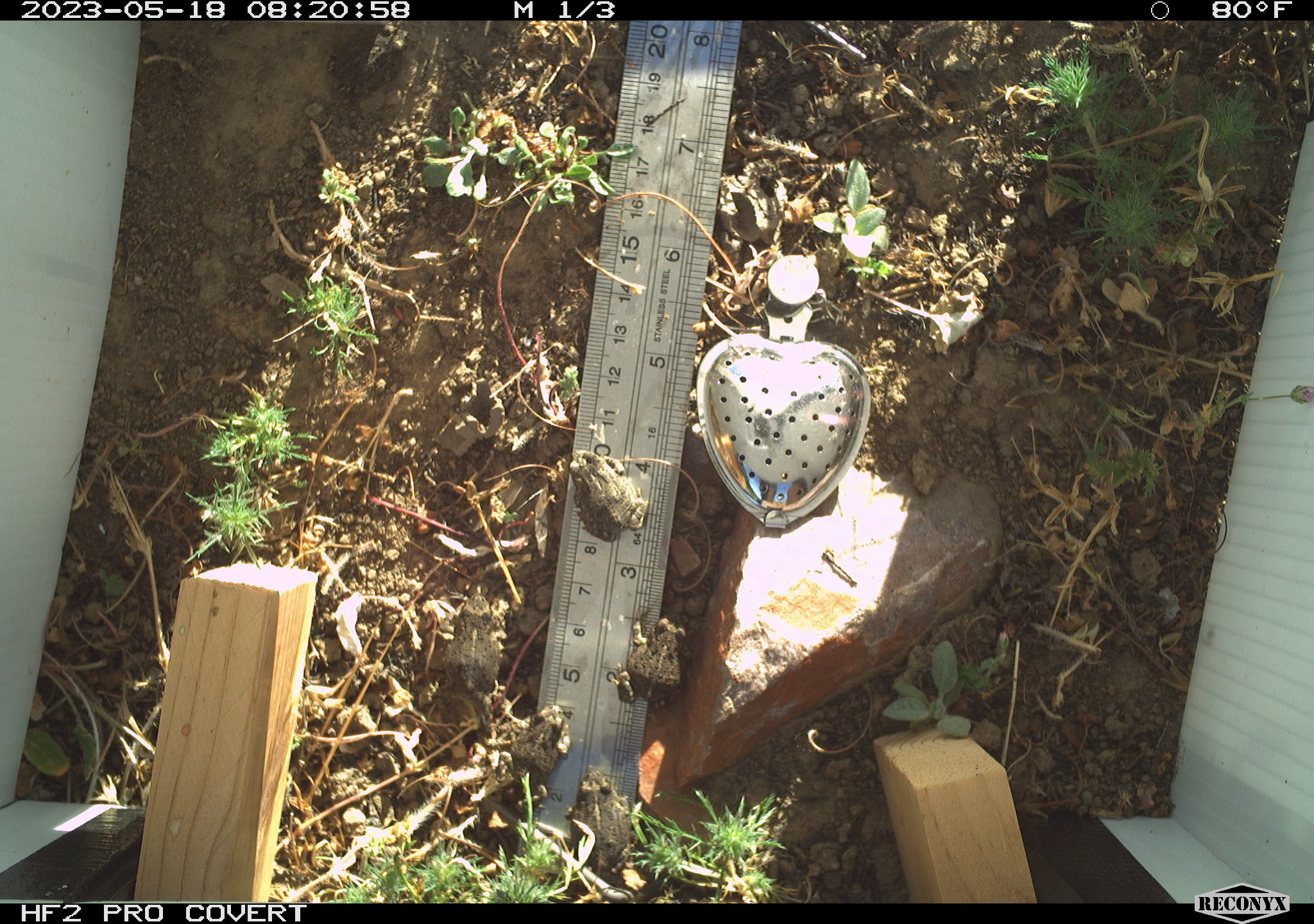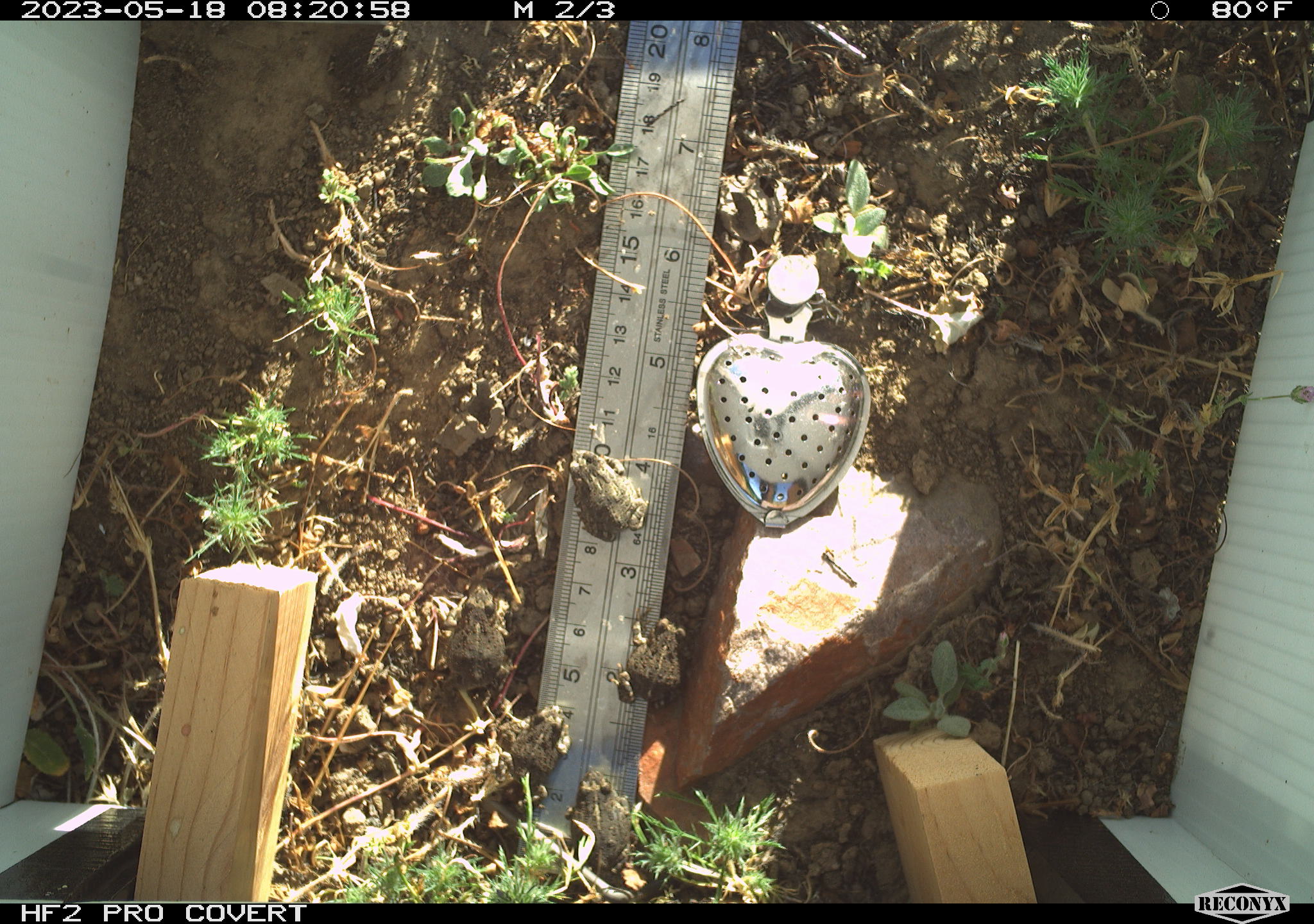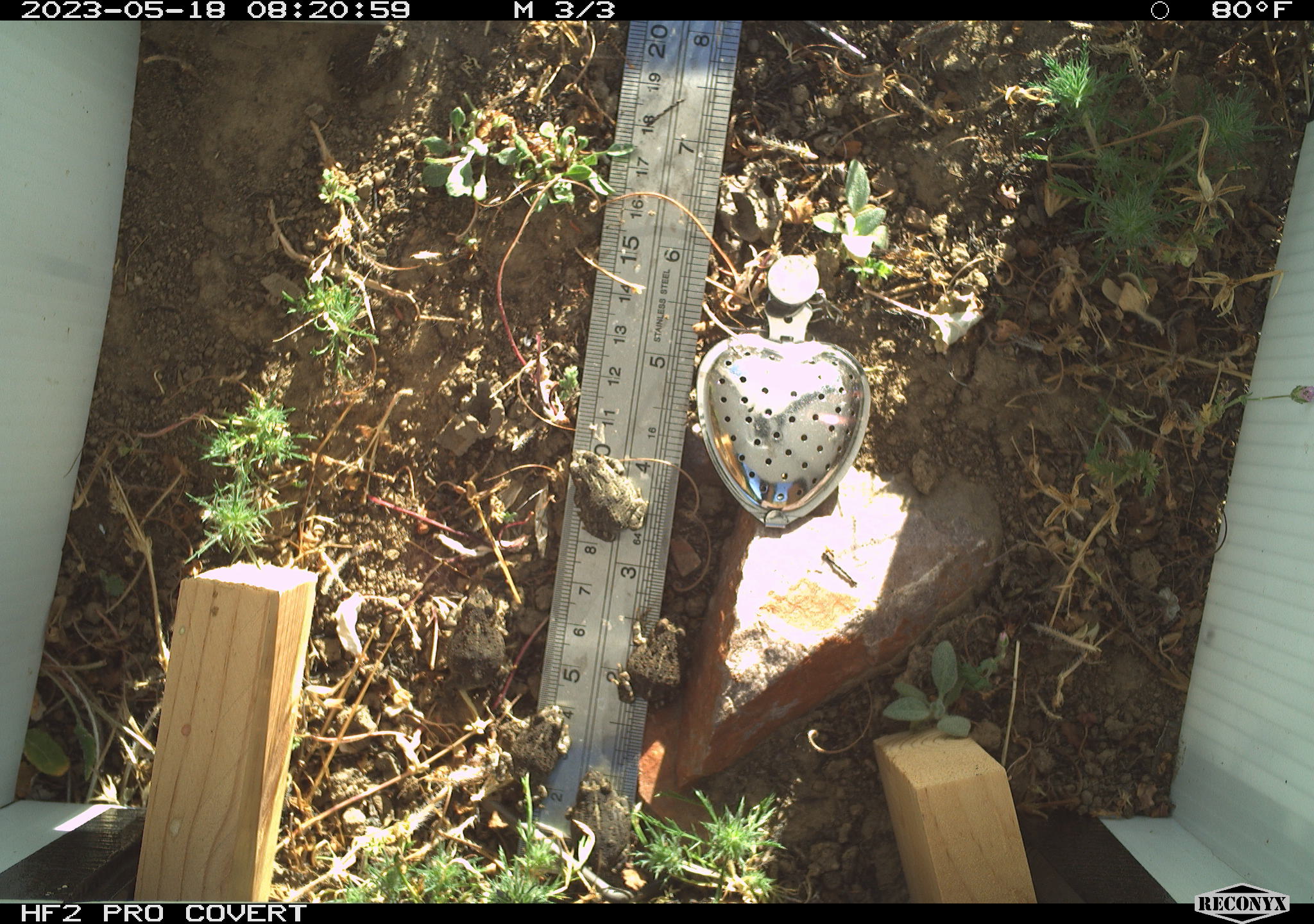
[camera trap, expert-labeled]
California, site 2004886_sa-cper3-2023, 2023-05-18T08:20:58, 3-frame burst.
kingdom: Animalia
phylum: Chordata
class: Amphibia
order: Anura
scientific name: Anura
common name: frogs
Frogs (Anura).